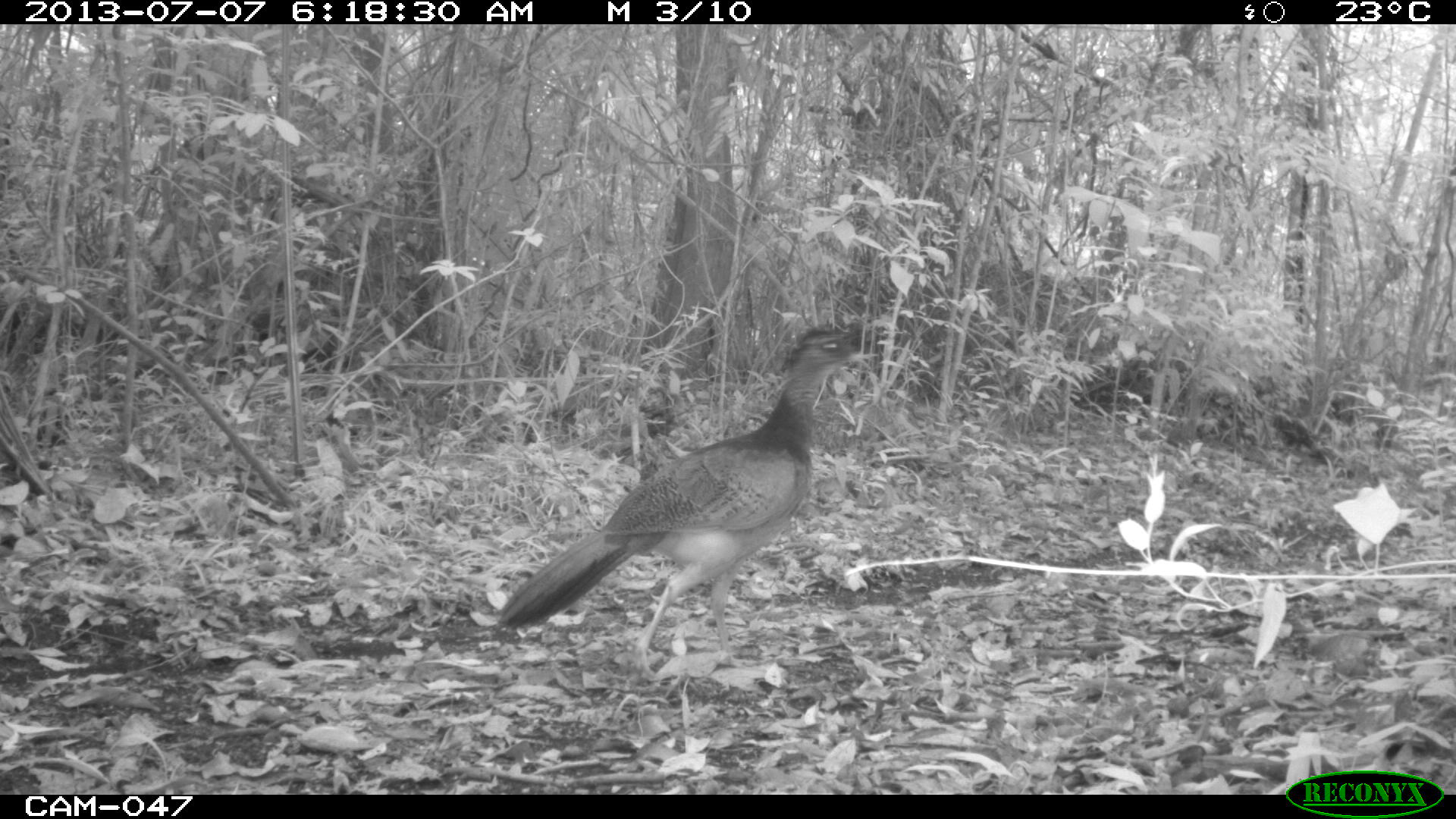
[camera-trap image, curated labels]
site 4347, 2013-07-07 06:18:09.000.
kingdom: Animalia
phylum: Chordata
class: Aves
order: Galliformes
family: Cracidae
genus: Crax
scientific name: Crax rubra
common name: great curassow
Crax rubra (great curassow), count 1, sex female.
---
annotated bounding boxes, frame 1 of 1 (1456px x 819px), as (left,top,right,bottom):
crax rubra: (494,321,875,680)